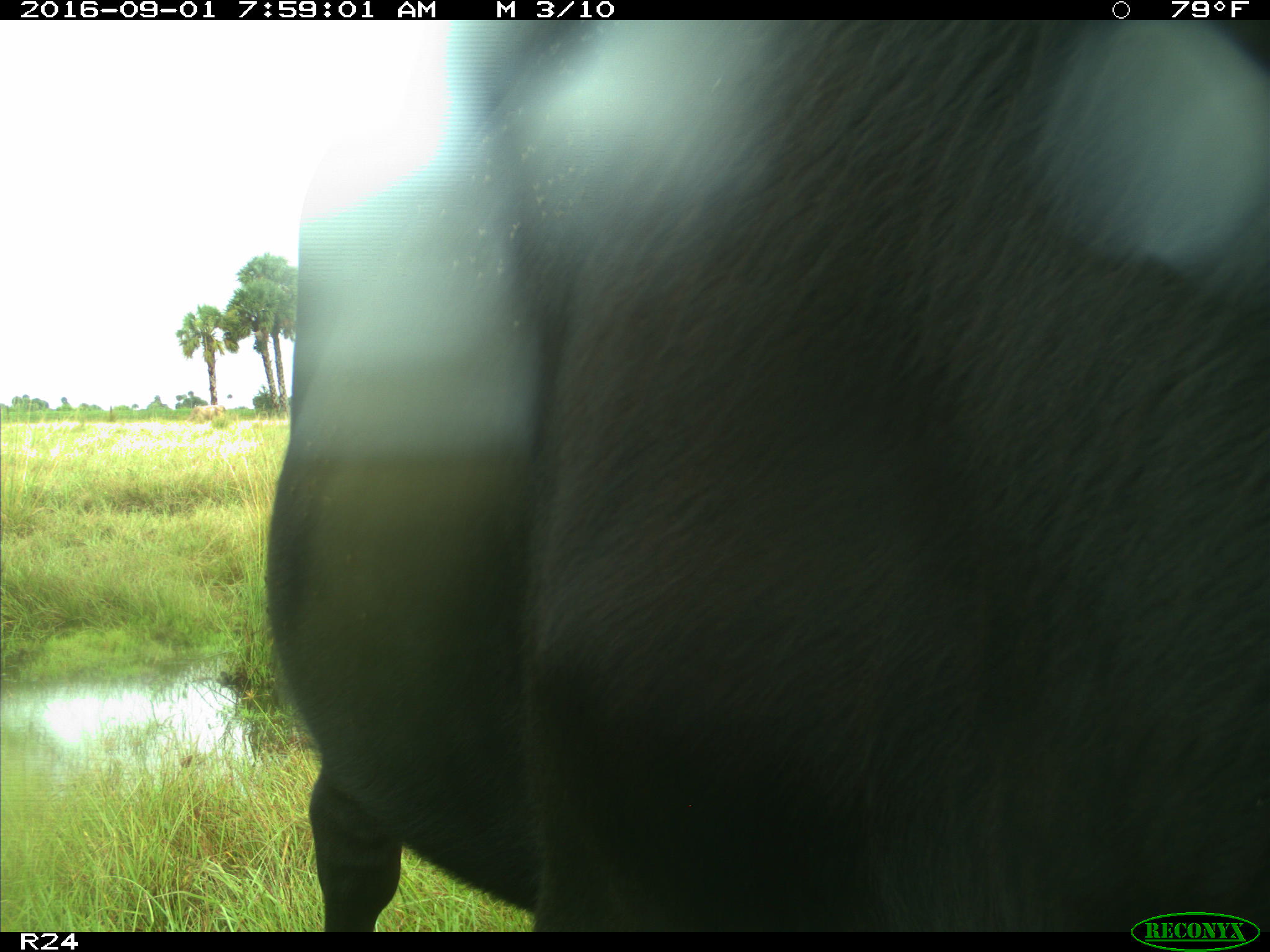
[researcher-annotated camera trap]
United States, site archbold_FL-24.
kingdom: Animalia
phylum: Chordata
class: Mammalia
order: Artiodactyla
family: Bovidae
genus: Bos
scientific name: Bos taurus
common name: domestic cow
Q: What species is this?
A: Bos taurus (domestic cow).